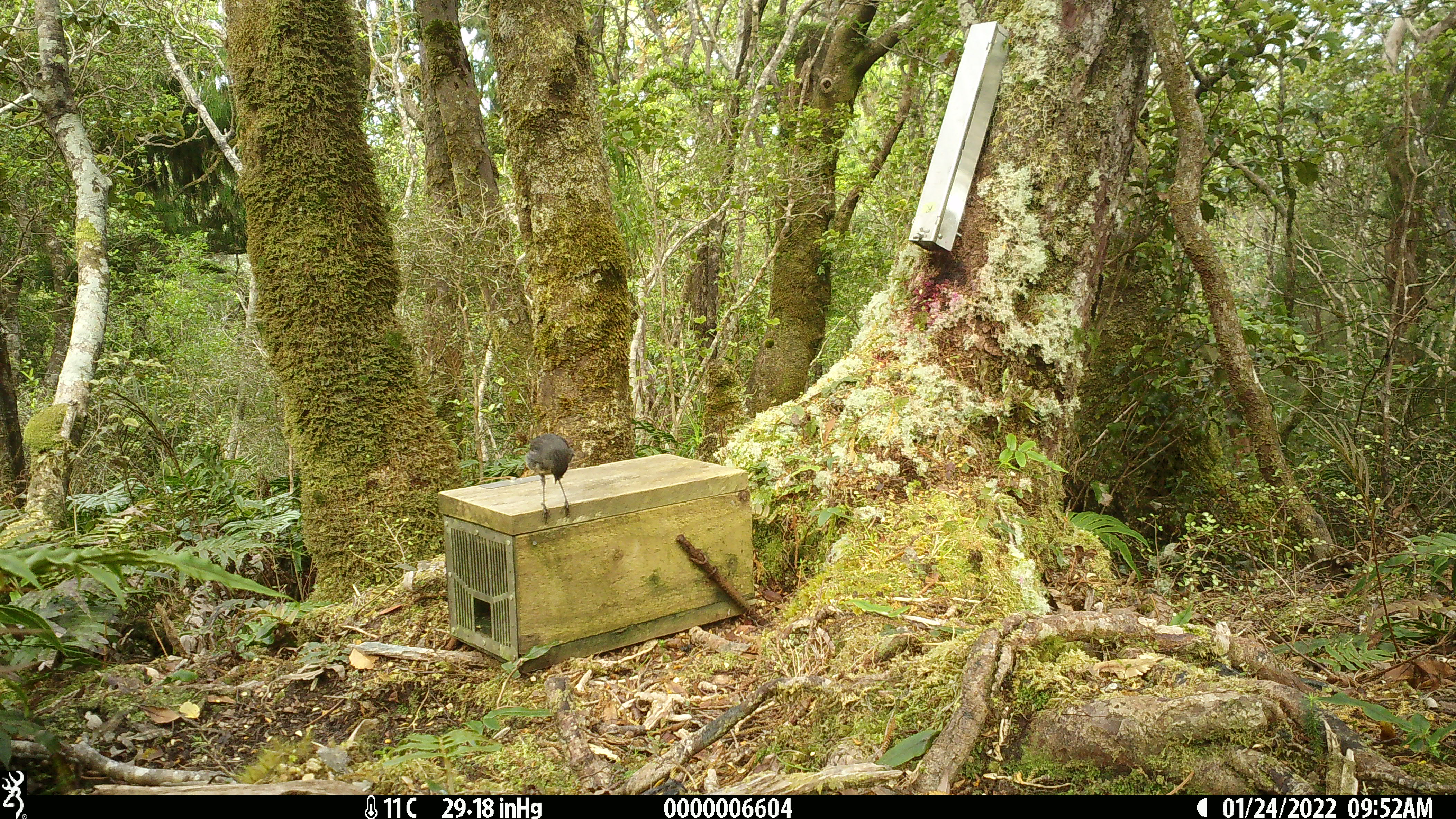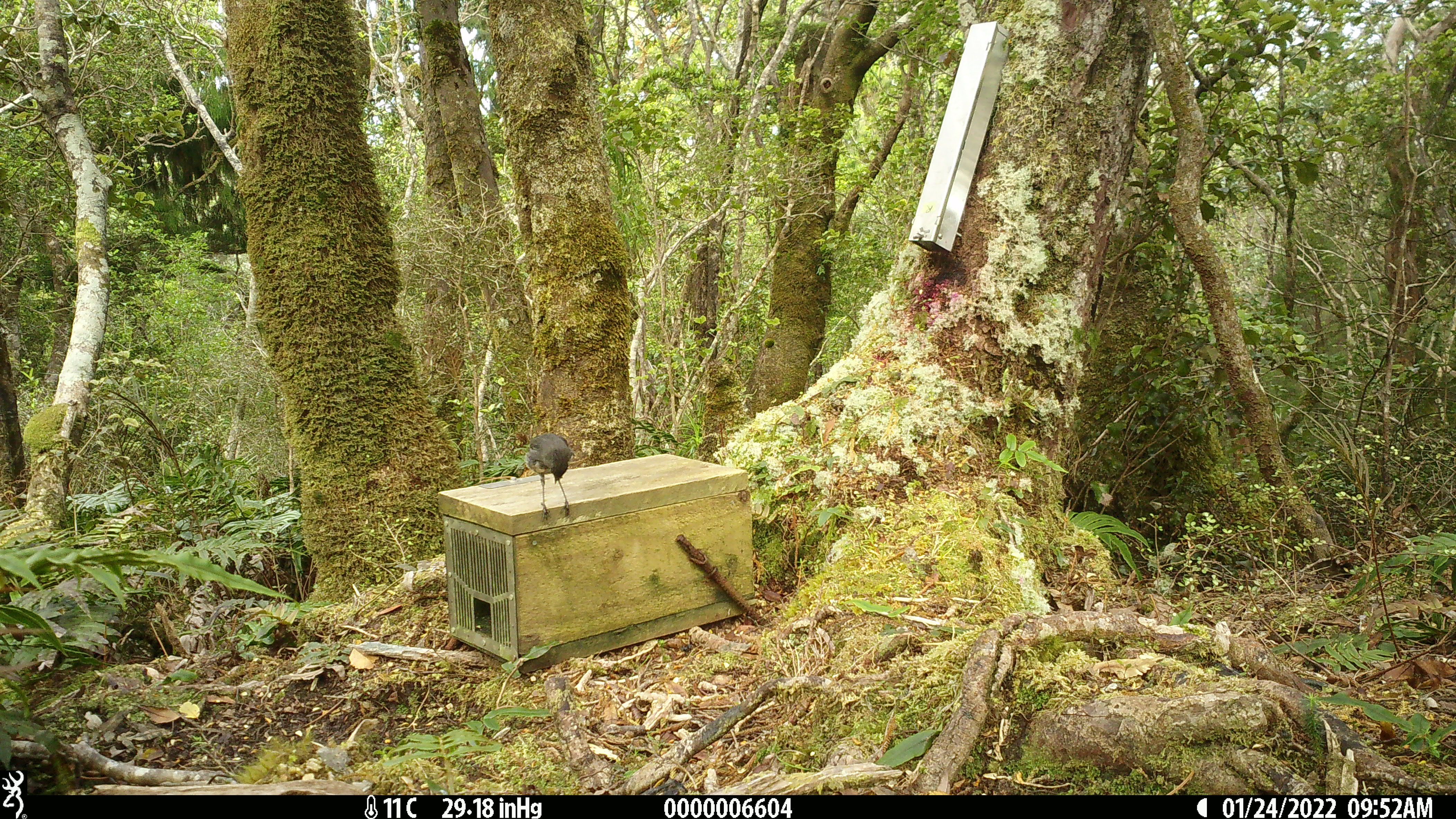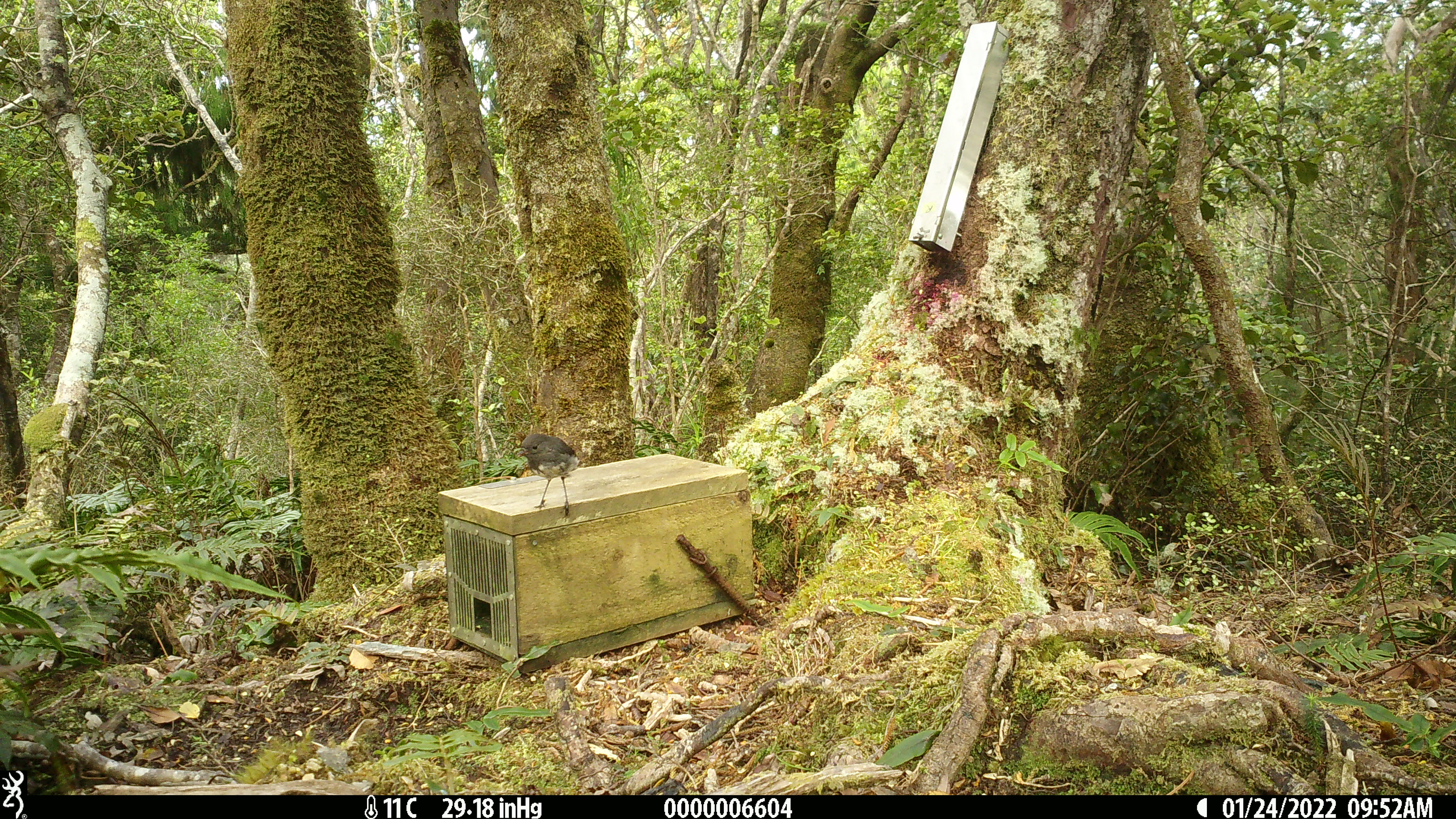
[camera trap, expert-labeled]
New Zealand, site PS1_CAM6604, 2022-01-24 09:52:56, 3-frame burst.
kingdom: Animalia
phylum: Chordata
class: Aves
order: Passeriformes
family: Petroicidae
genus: Petroica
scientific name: Petroica australis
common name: new zealand robin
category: robin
Robin (new zealand robin) (Petroica australis).